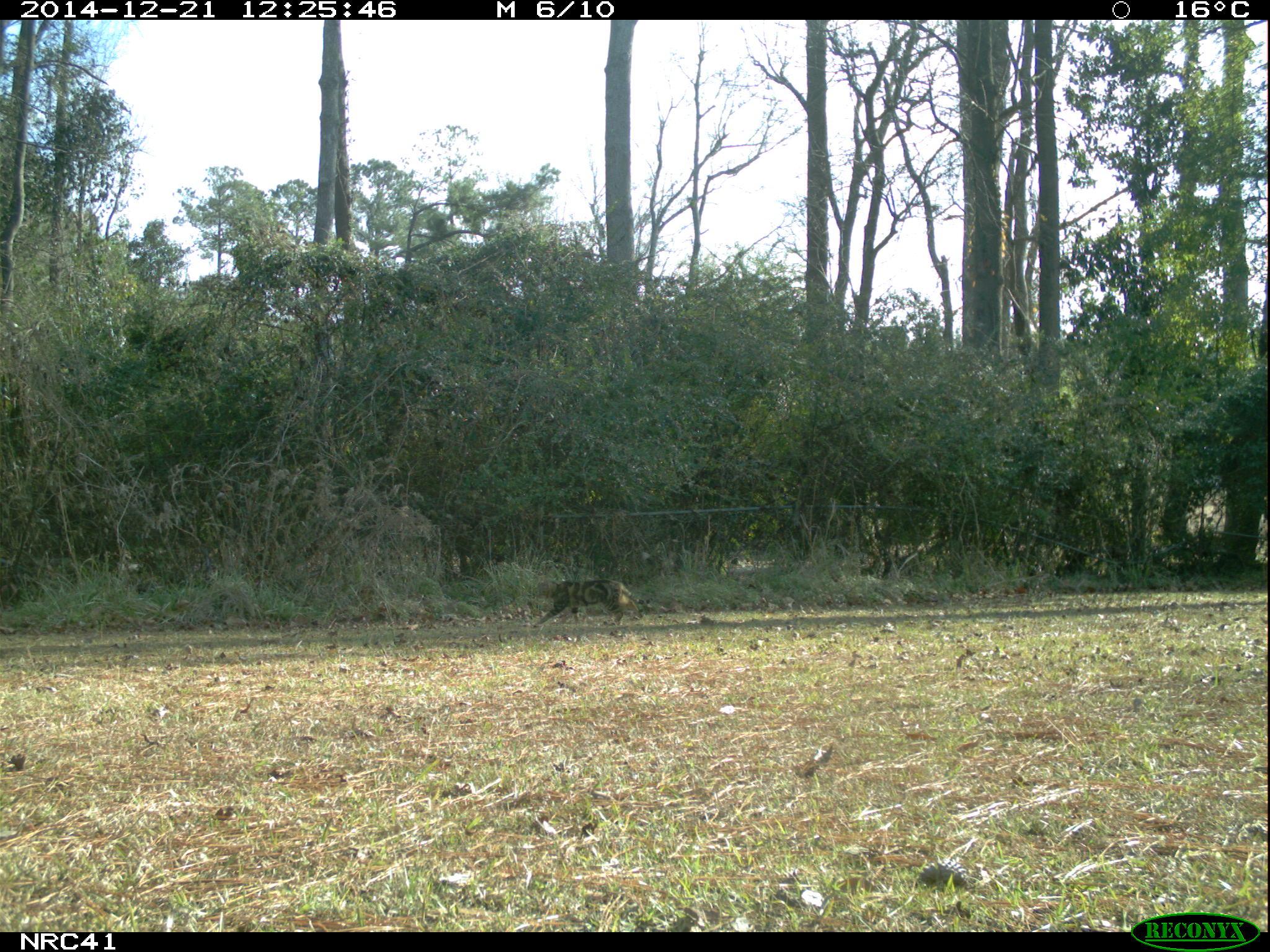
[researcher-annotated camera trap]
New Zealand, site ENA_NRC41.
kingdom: Animalia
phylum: Chordata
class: Mammalia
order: Carnivora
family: Felidae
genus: Felis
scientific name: Felis catus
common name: domestic cat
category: cat